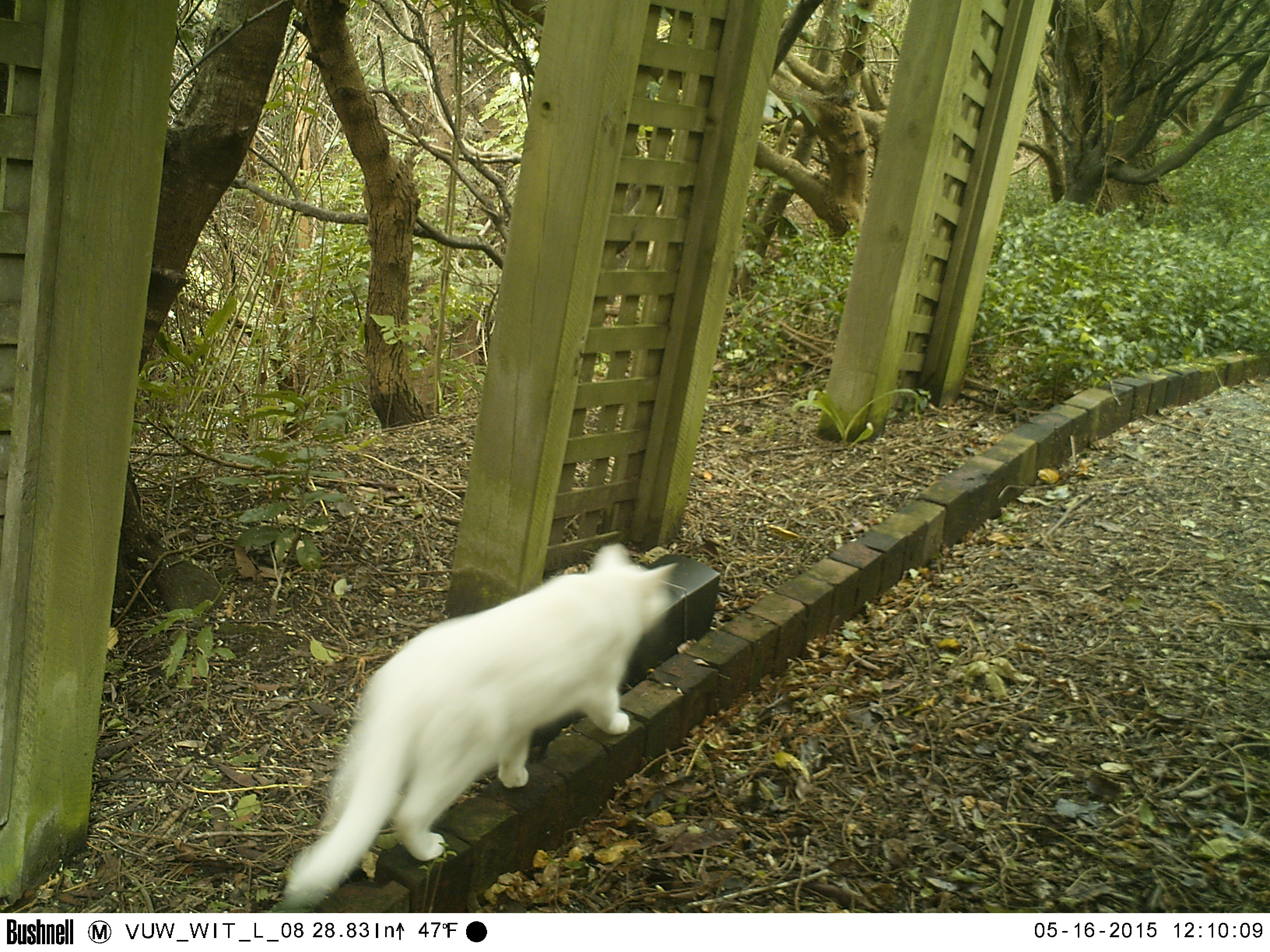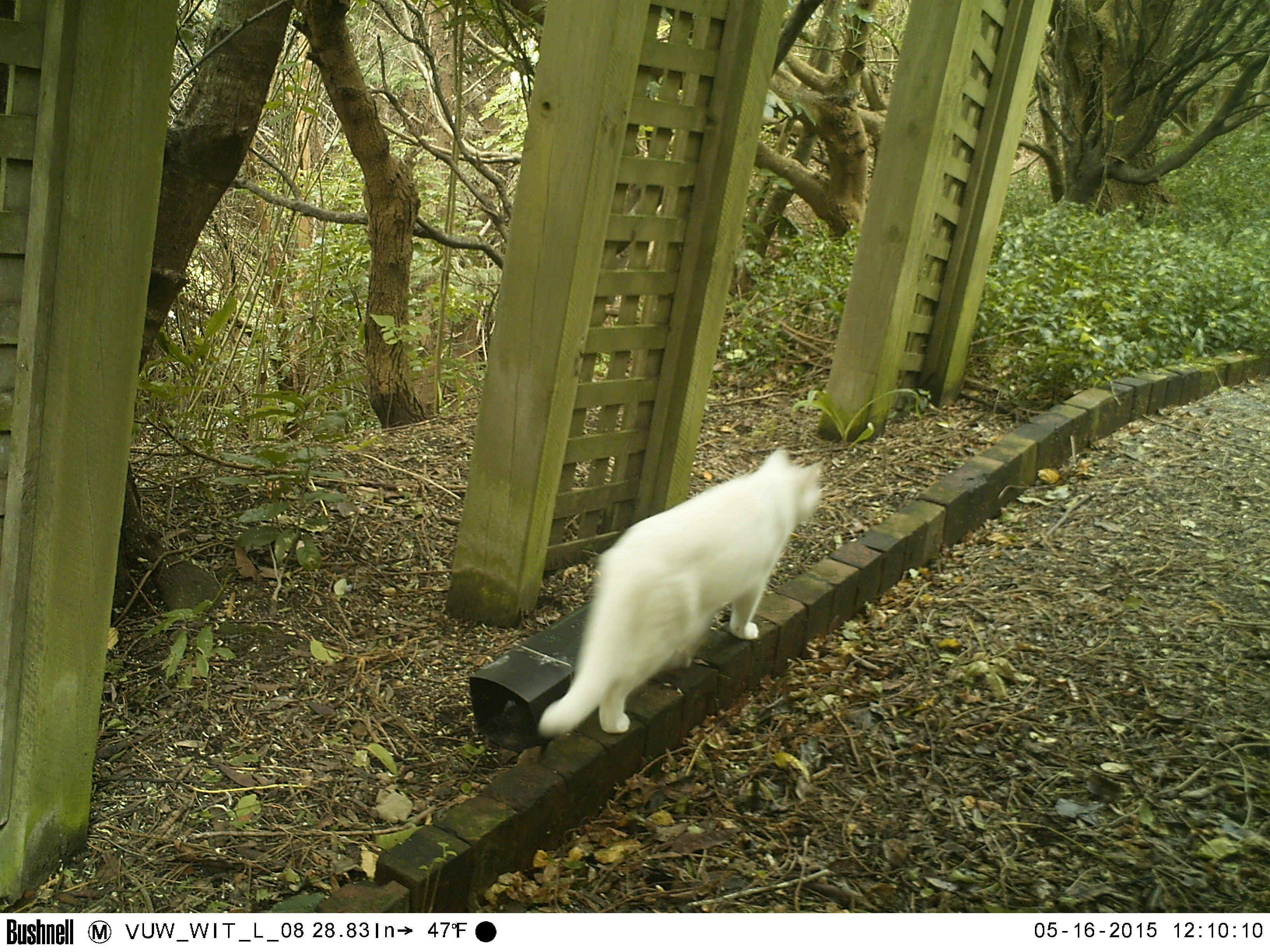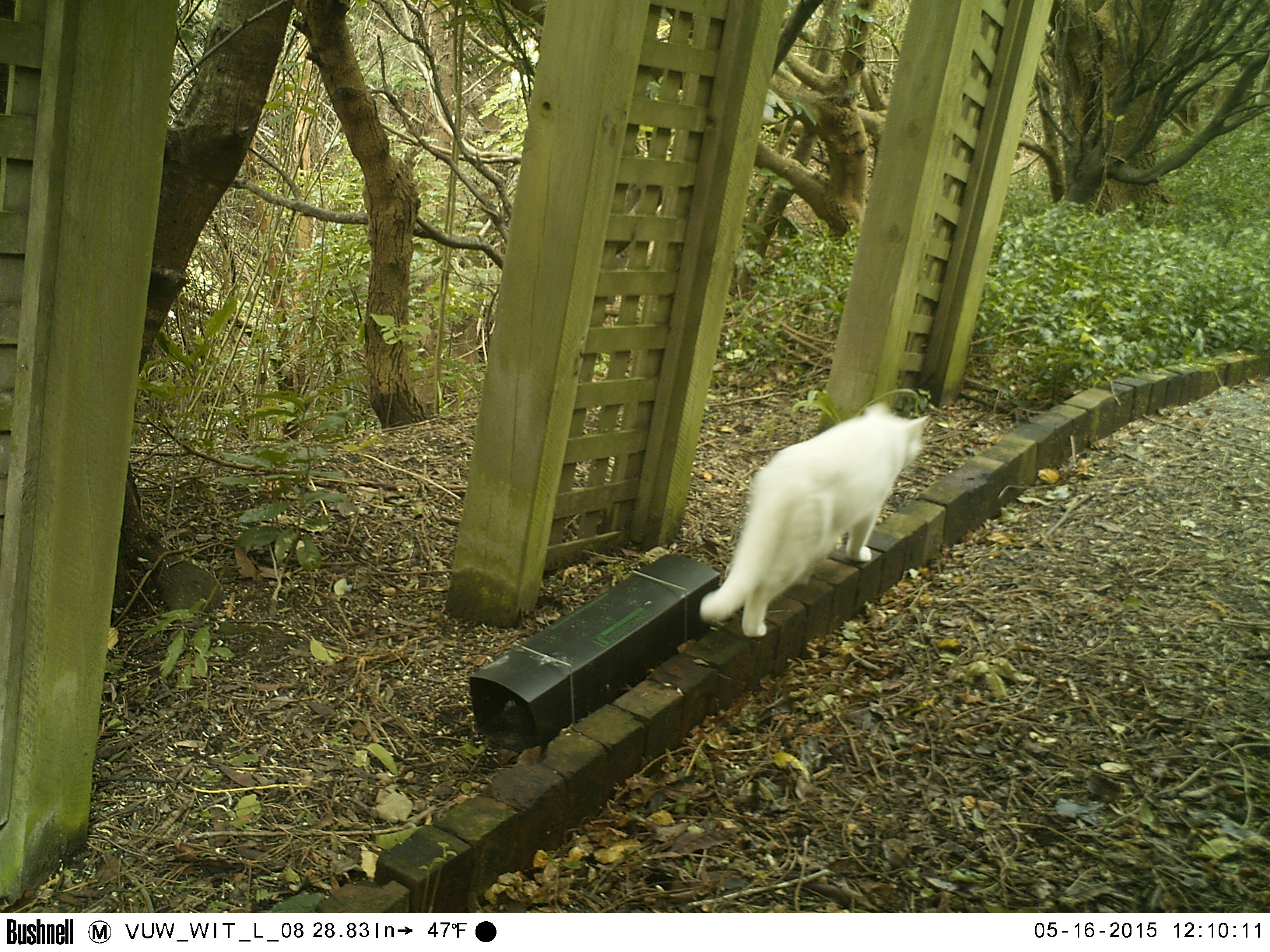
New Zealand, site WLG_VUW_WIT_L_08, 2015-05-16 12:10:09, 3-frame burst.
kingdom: Animalia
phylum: Chordata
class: Mammalia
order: Carnivora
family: Felidae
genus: Felis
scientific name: Felis catus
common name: domestic cat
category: cat